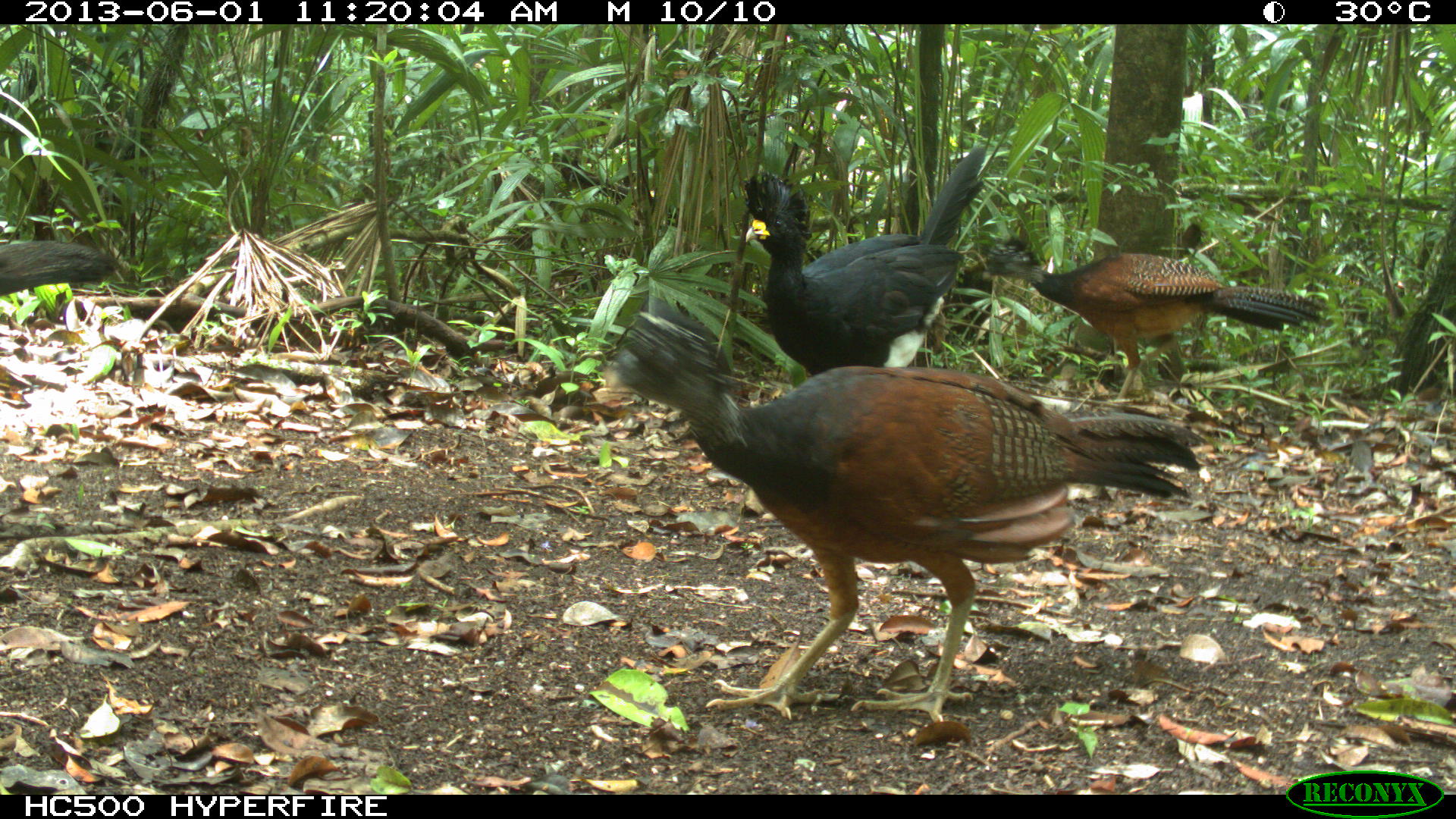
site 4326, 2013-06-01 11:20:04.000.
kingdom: Animalia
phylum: Chordata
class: Aves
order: Galliformes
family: Cracidae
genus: Crax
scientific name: Crax rubra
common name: great curassow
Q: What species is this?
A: Crax rubra (great curassow).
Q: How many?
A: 4.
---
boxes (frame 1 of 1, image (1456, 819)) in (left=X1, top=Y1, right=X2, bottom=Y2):
crax rubra: (left=605, top=292, right=1207, bottom=723); (left=971, top=231, right=1327, bottom=398); (left=741, top=140, right=989, bottom=377); (left=0, top=238, right=122, bottom=298)